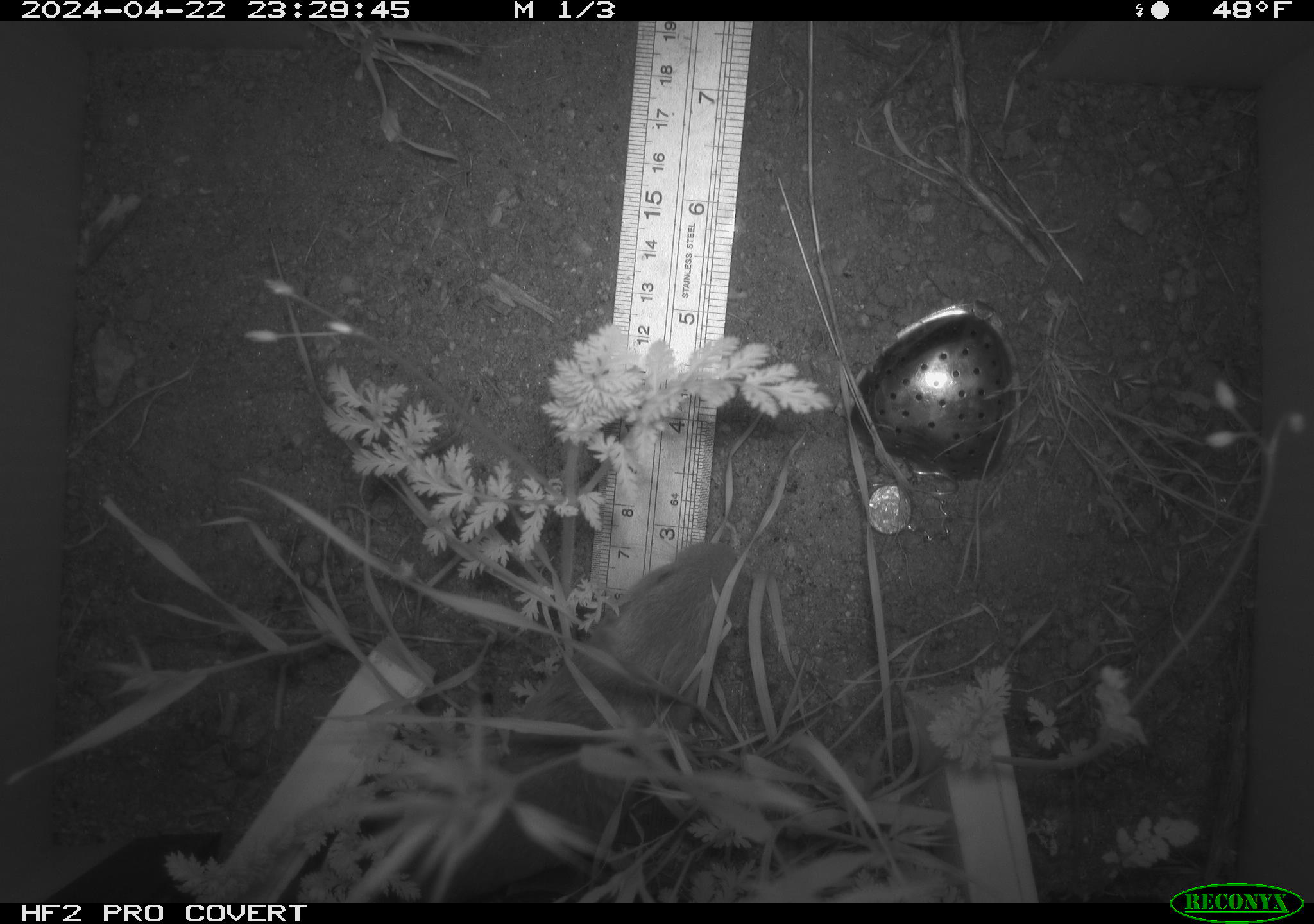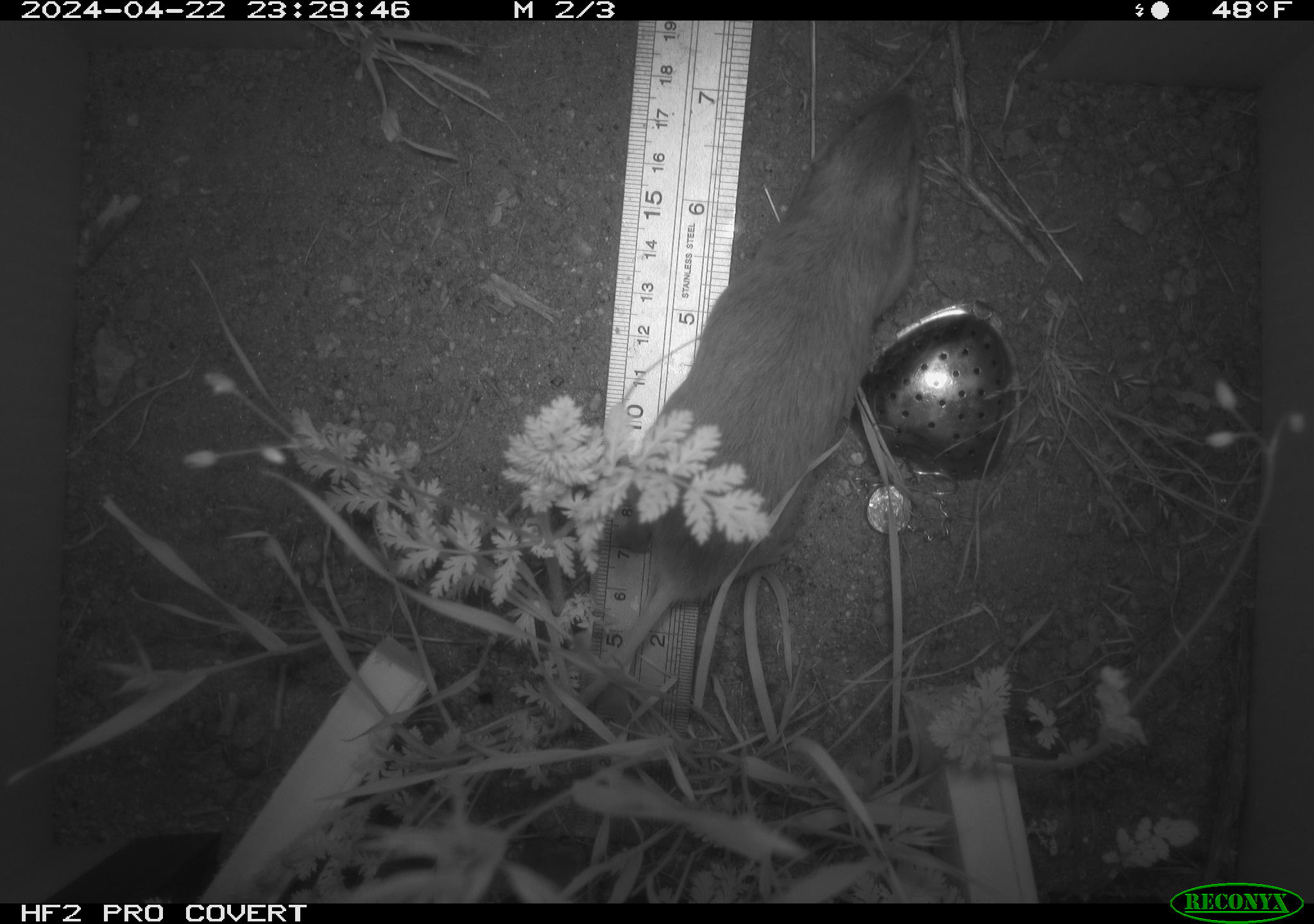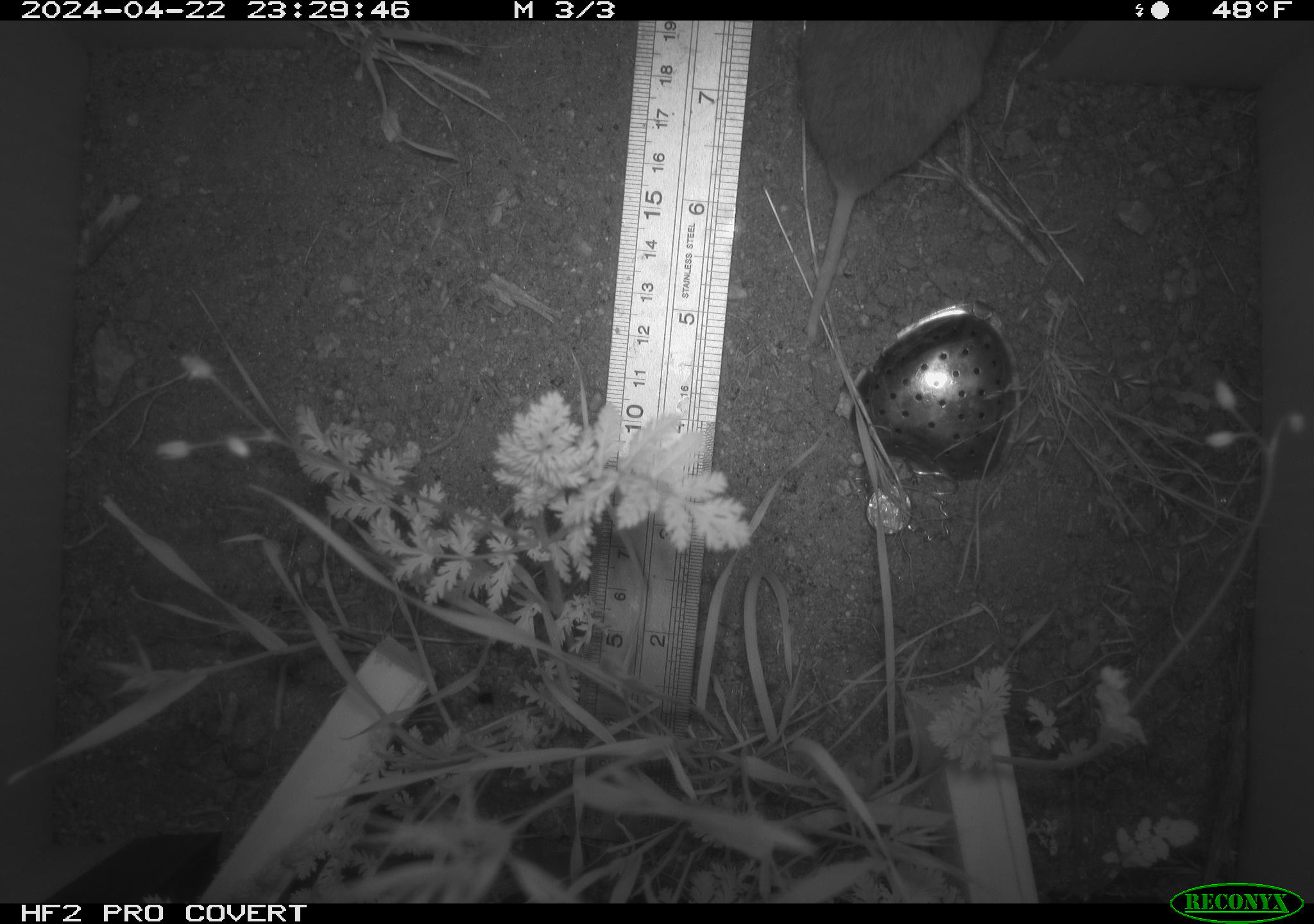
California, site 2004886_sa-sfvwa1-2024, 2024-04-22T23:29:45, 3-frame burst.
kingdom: Animalia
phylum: Chordata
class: Mammalia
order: Rodentia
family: Cricetidae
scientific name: Arvicolinae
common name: voles, lemmings, and muskrats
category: arvicolinae subfamily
Arvicolinae subfamily (voles, lemmings, and muskrats) (Arvicolinae).